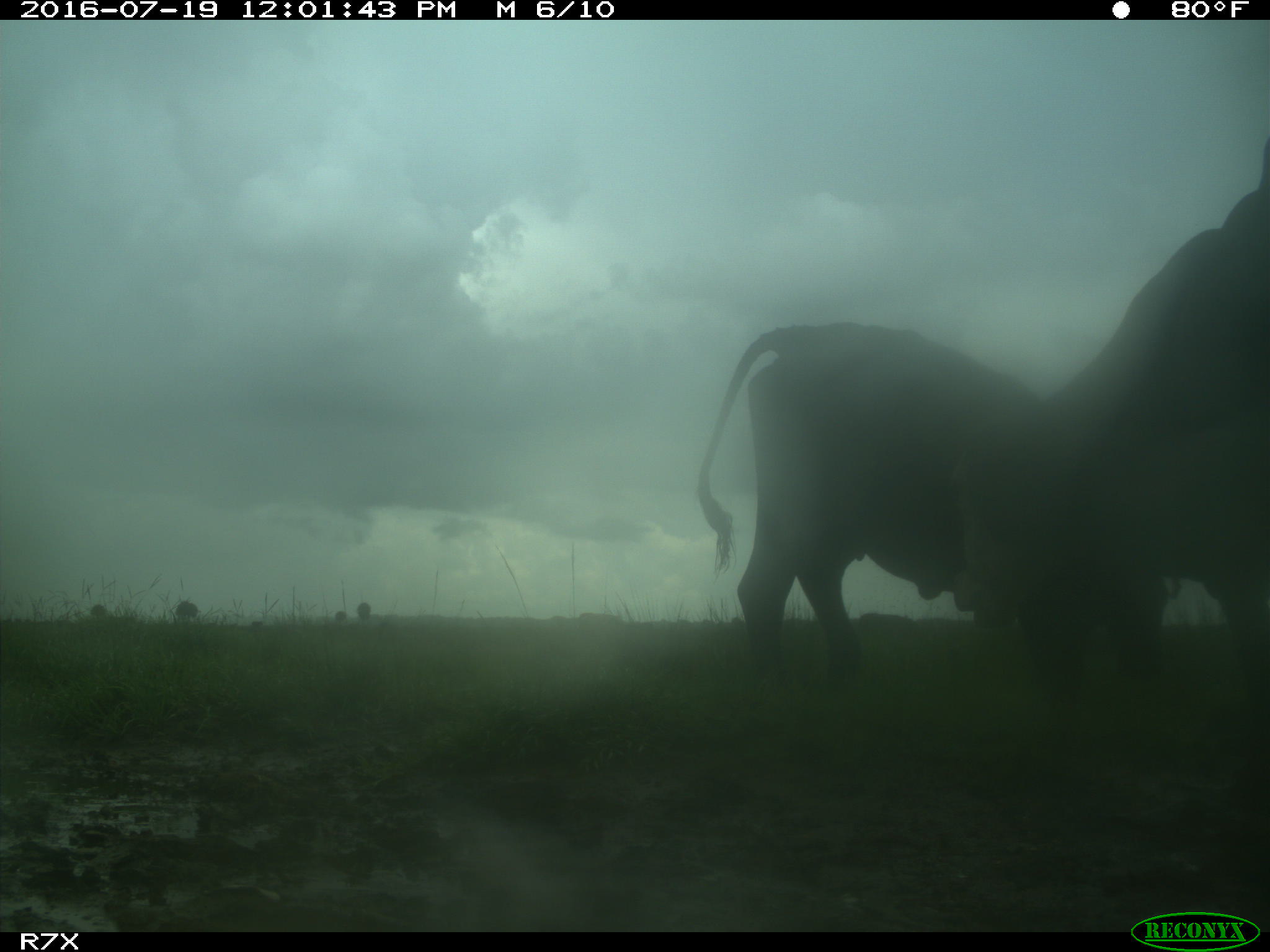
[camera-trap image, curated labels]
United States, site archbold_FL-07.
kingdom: Animalia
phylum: Chordata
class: Mammalia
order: Artiodactyla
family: Bovidae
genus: Bos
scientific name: Bos taurus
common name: domestic cow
Bos taurus (domestic cow).